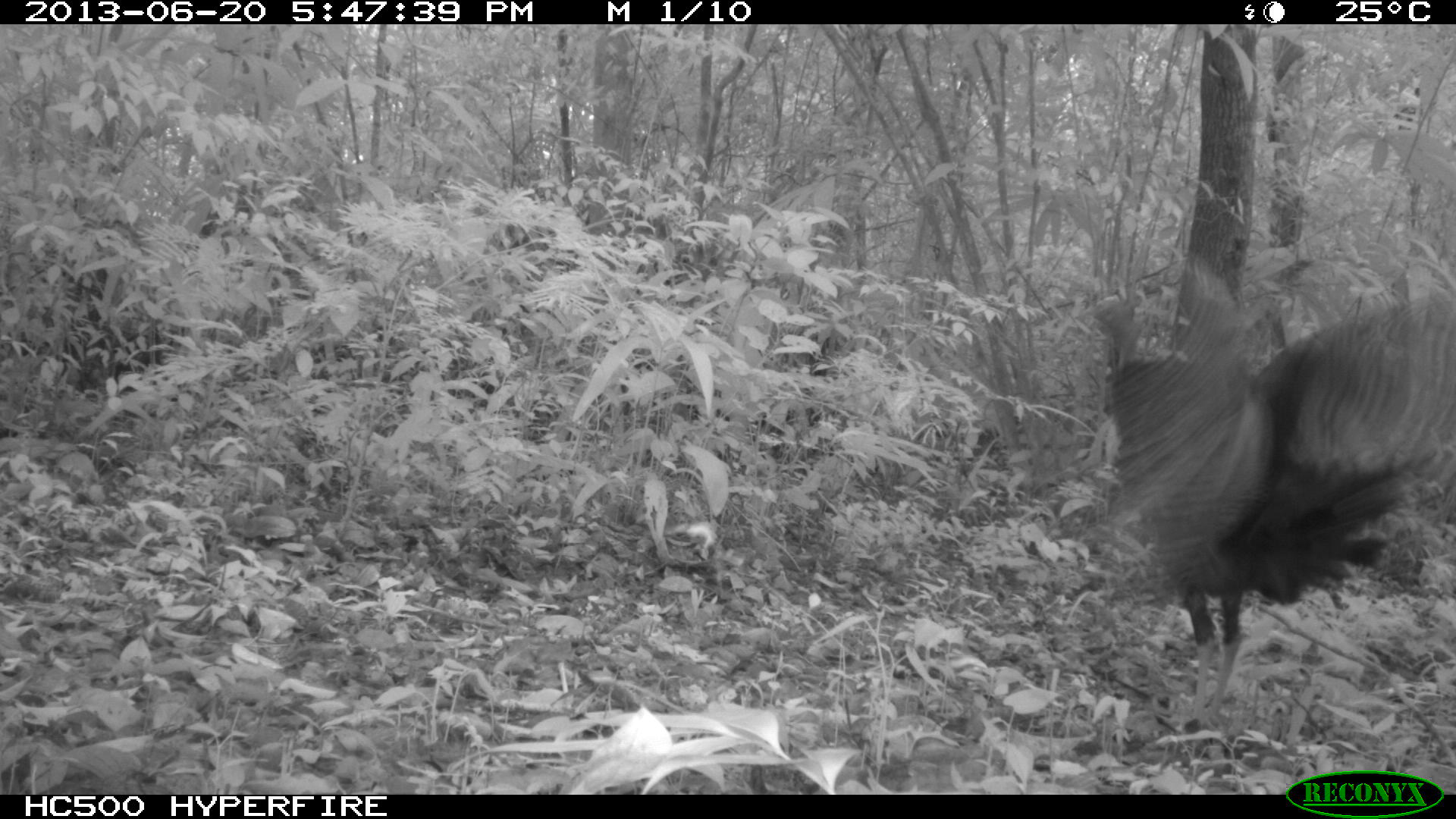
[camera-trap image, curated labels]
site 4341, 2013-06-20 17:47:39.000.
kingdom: Animalia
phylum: Chordata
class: Aves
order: Galliformes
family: Phasianidae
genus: Meleagris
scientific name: Meleagris ocellata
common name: ocellated turkey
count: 1